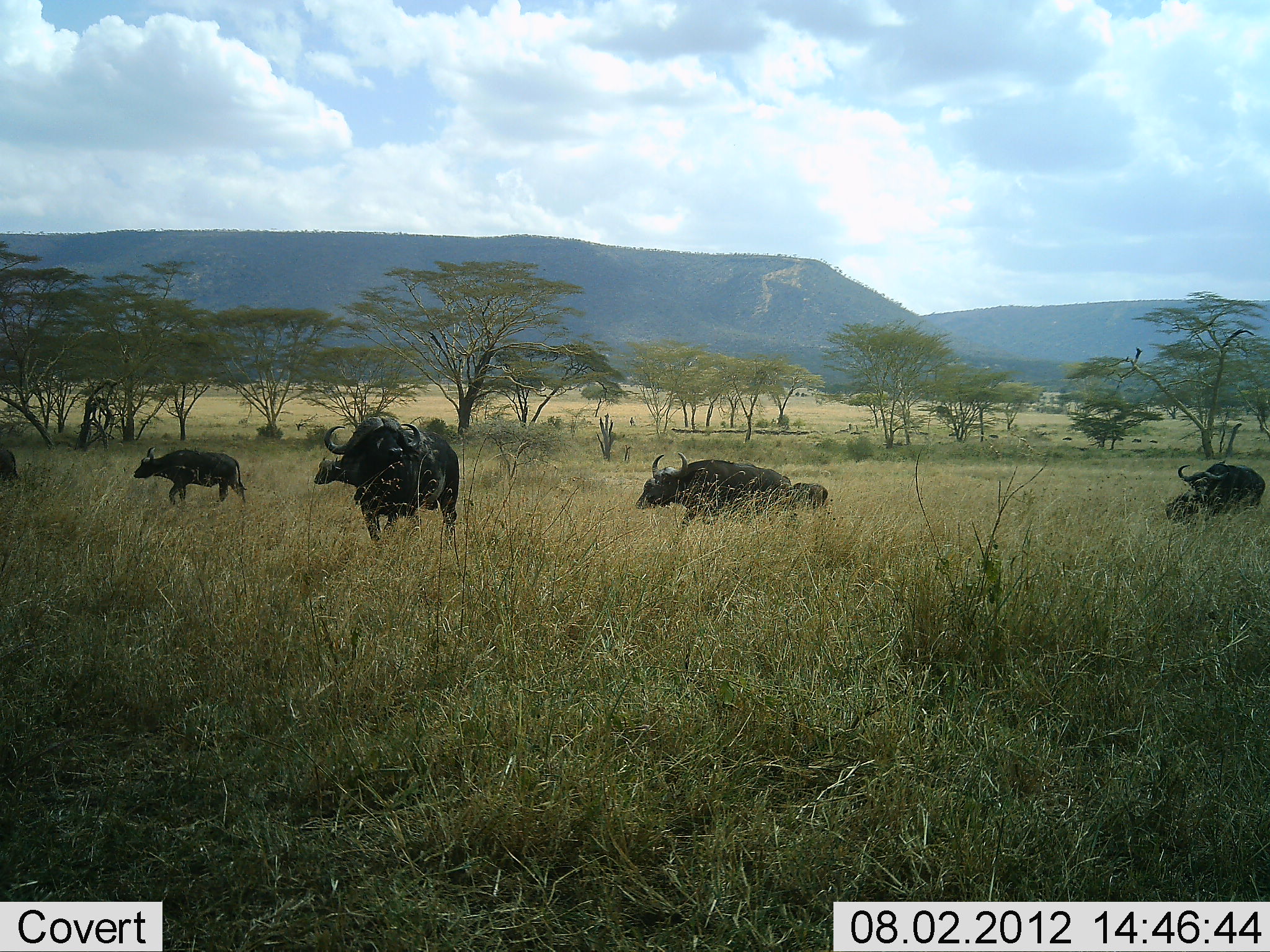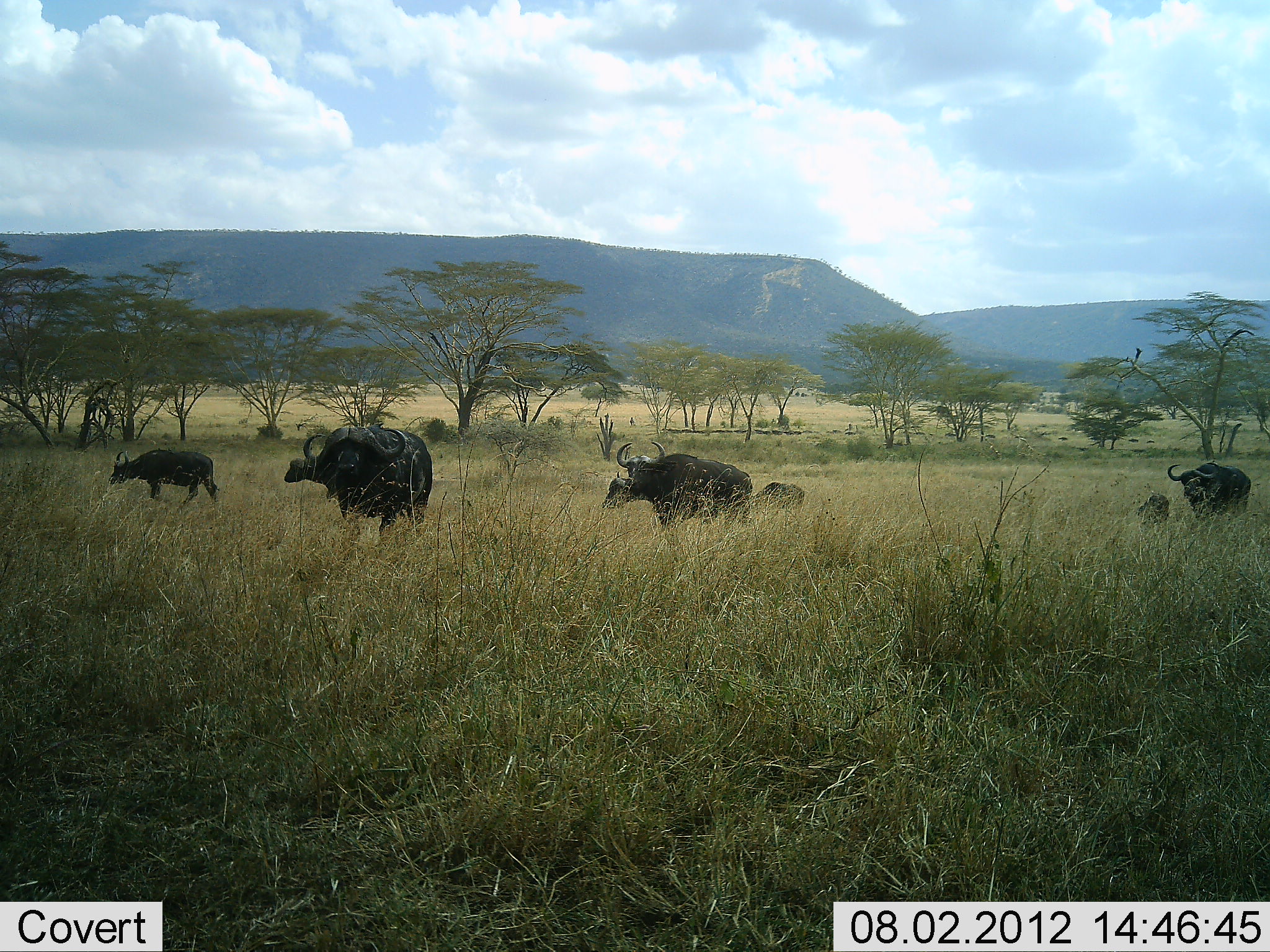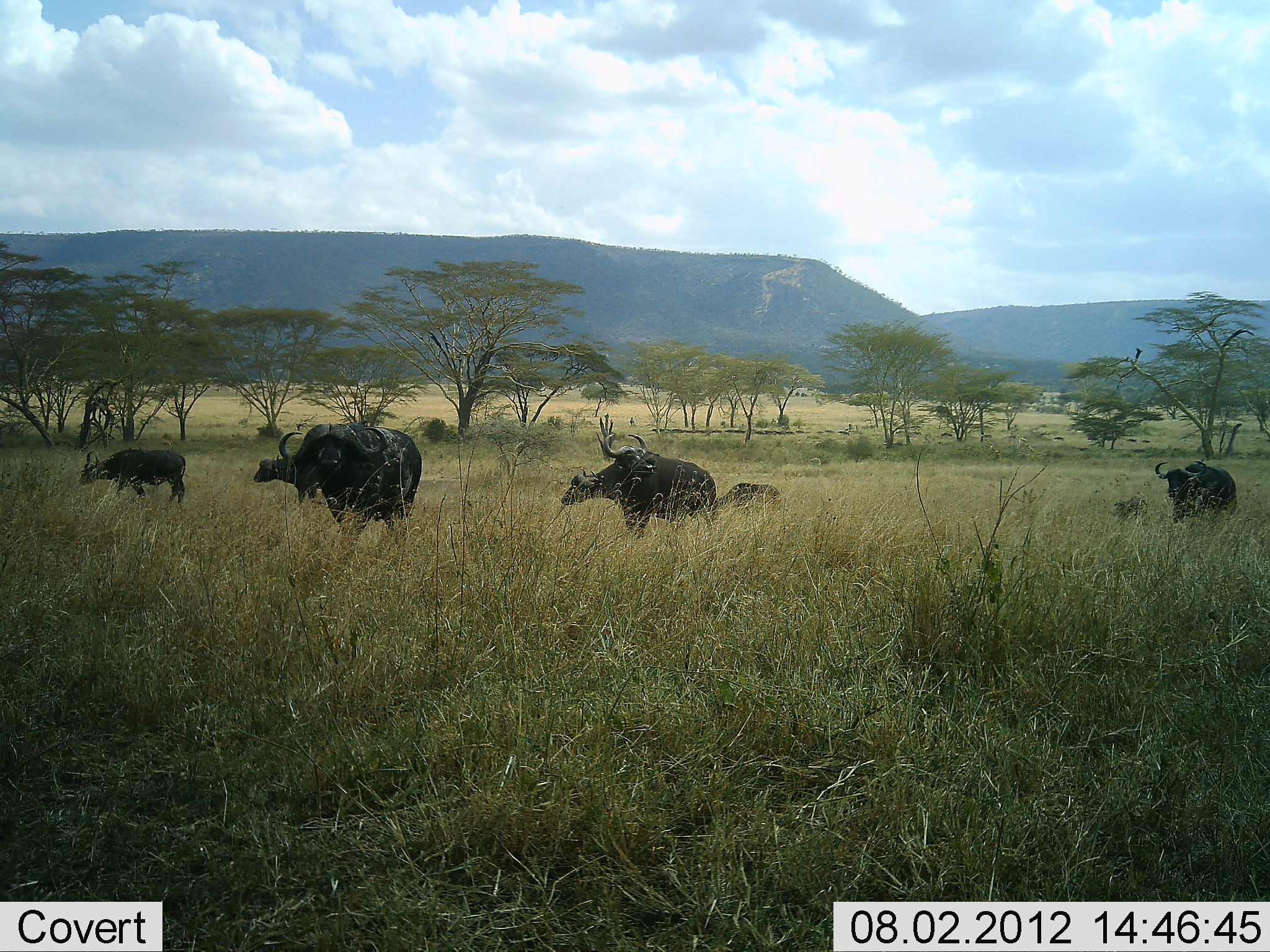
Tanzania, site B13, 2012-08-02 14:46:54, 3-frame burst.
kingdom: Animalia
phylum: Chordata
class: Mammalia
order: Artiodactyla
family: Bovidae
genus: Syncerus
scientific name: Syncerus caffer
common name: cape buffalo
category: buffalo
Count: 9.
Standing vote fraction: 10%.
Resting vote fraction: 0%.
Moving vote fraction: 100%.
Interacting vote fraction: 0%.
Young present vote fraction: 40%.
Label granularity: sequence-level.